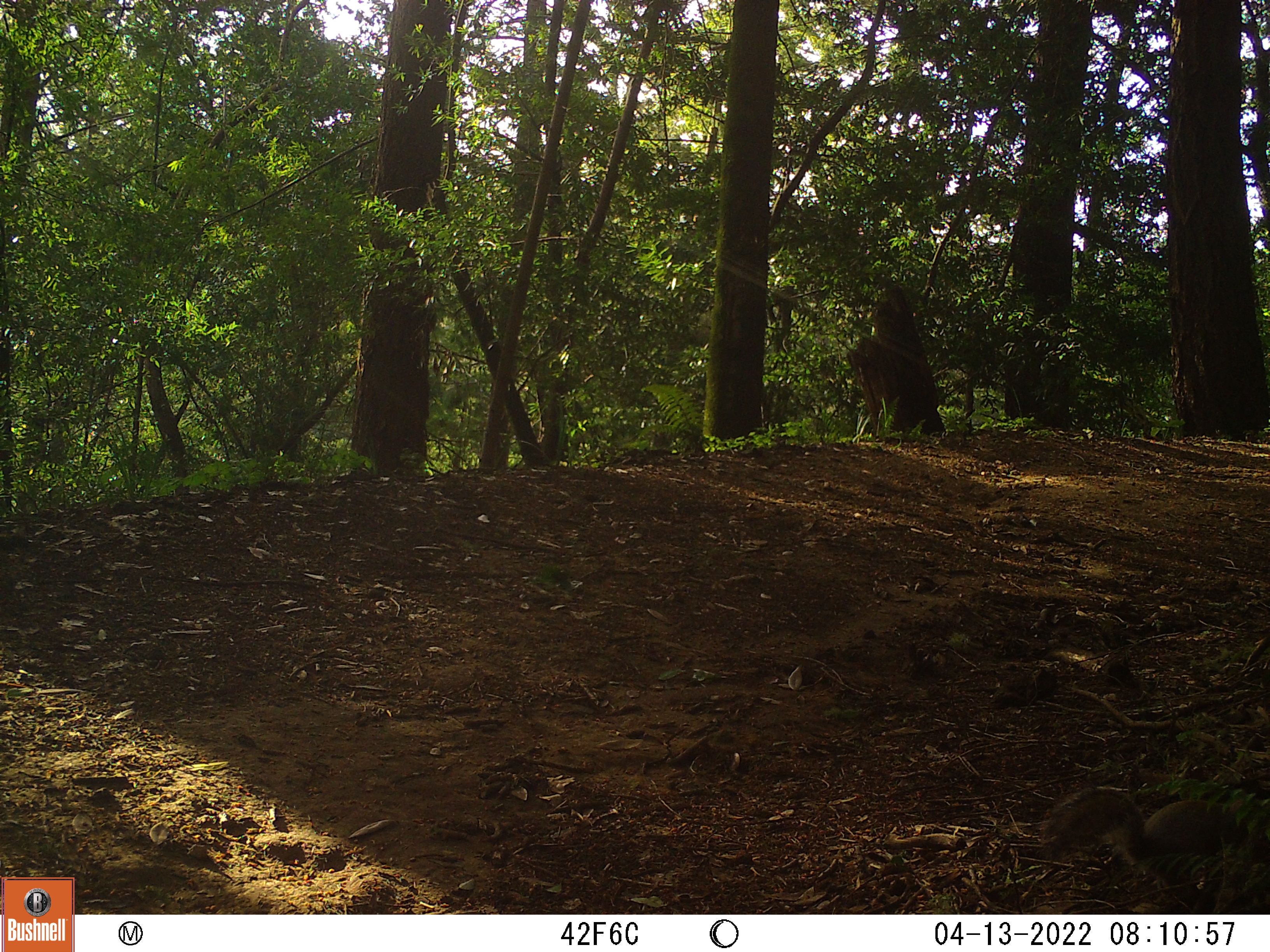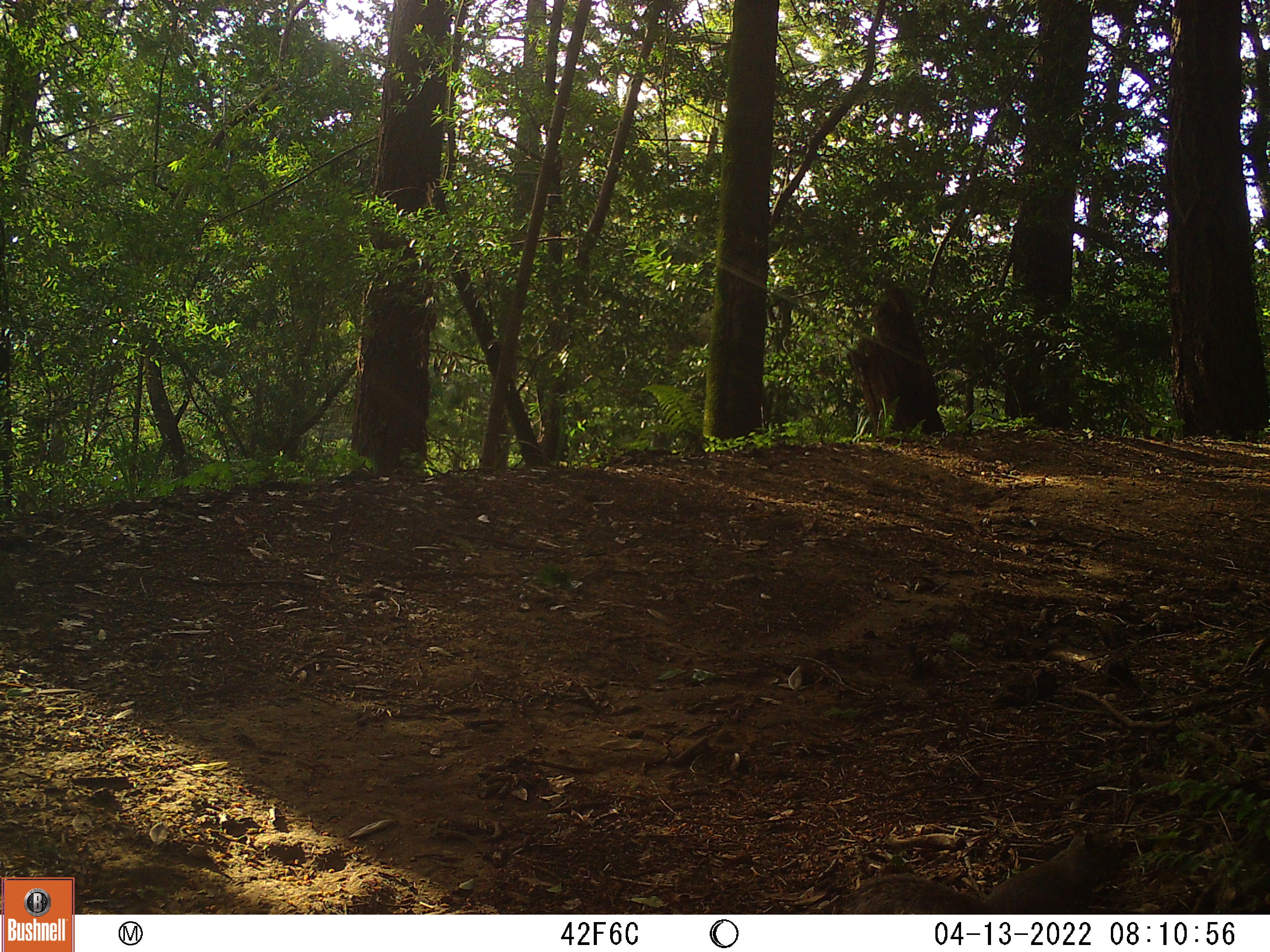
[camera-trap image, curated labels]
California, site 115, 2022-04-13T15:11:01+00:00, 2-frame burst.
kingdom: Animalia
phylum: Chordata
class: Mammalia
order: Rodentia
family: Sciuridae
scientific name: Sciuridae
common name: squirrel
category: unknown squirrel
Unknown squirrel (squirrel) (Sciuridae).